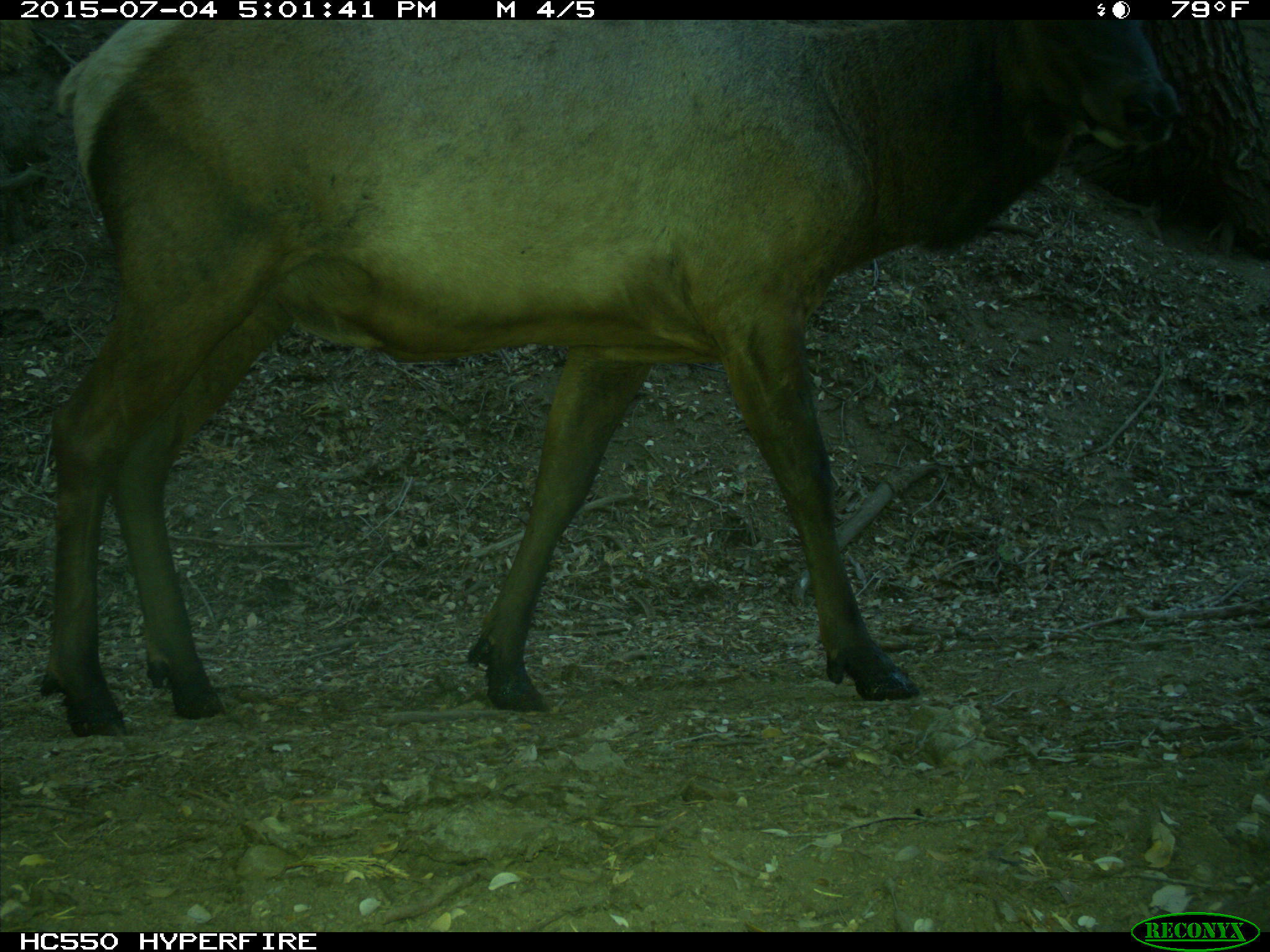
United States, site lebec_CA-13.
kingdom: Animalia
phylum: Chordata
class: Mammalia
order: Artiodactyla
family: Cervidae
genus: Cervus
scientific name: Cervus canadensis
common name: elk